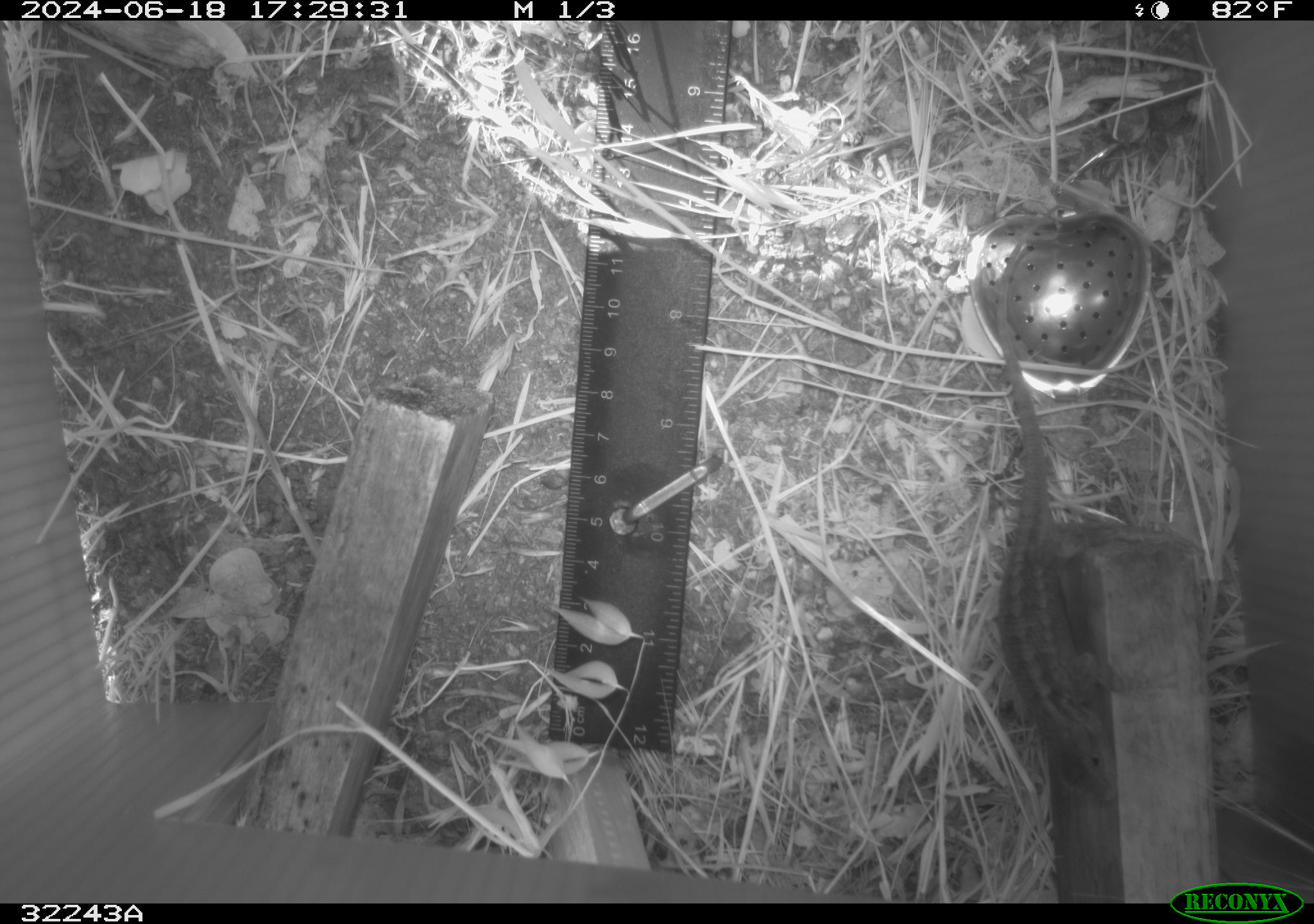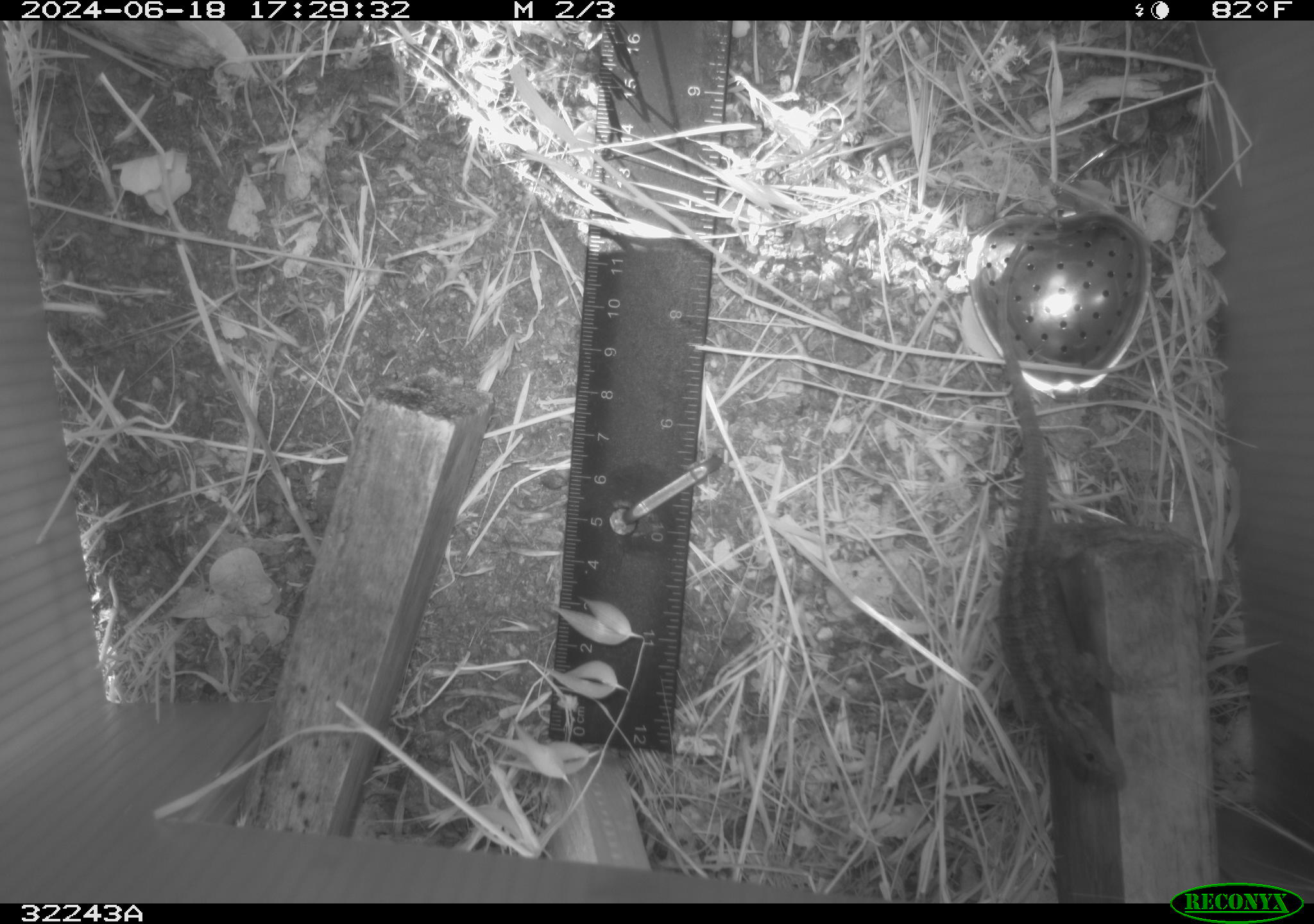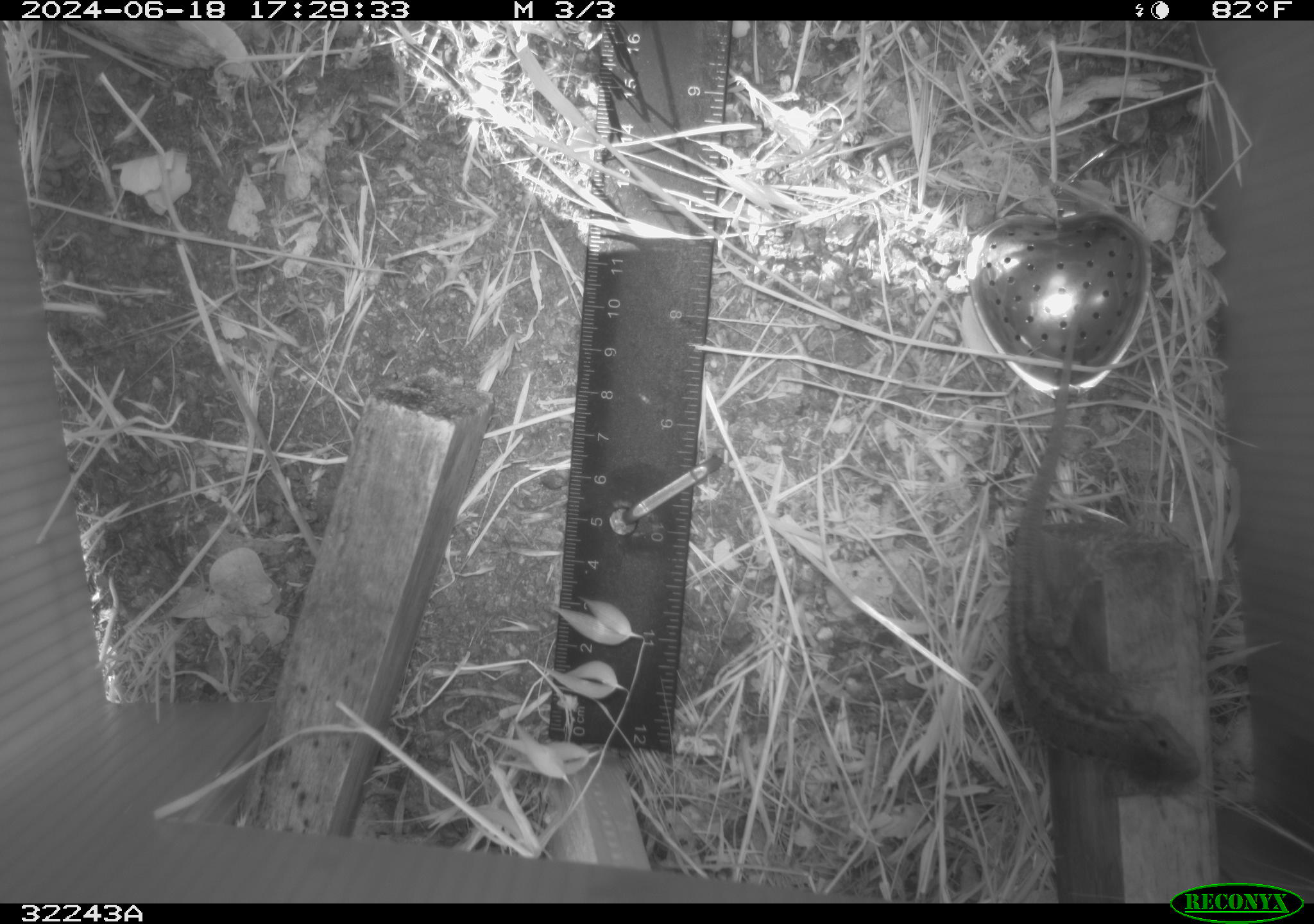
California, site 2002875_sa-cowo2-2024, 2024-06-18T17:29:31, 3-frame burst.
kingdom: Animalia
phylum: Chordata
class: Reptilia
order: Squamata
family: Phrynosomatidae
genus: Sceloporus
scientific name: Sceloporus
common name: spiny lizards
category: sceloporus species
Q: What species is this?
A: Sceloporus species (spiny lizards) (Sceloporus).